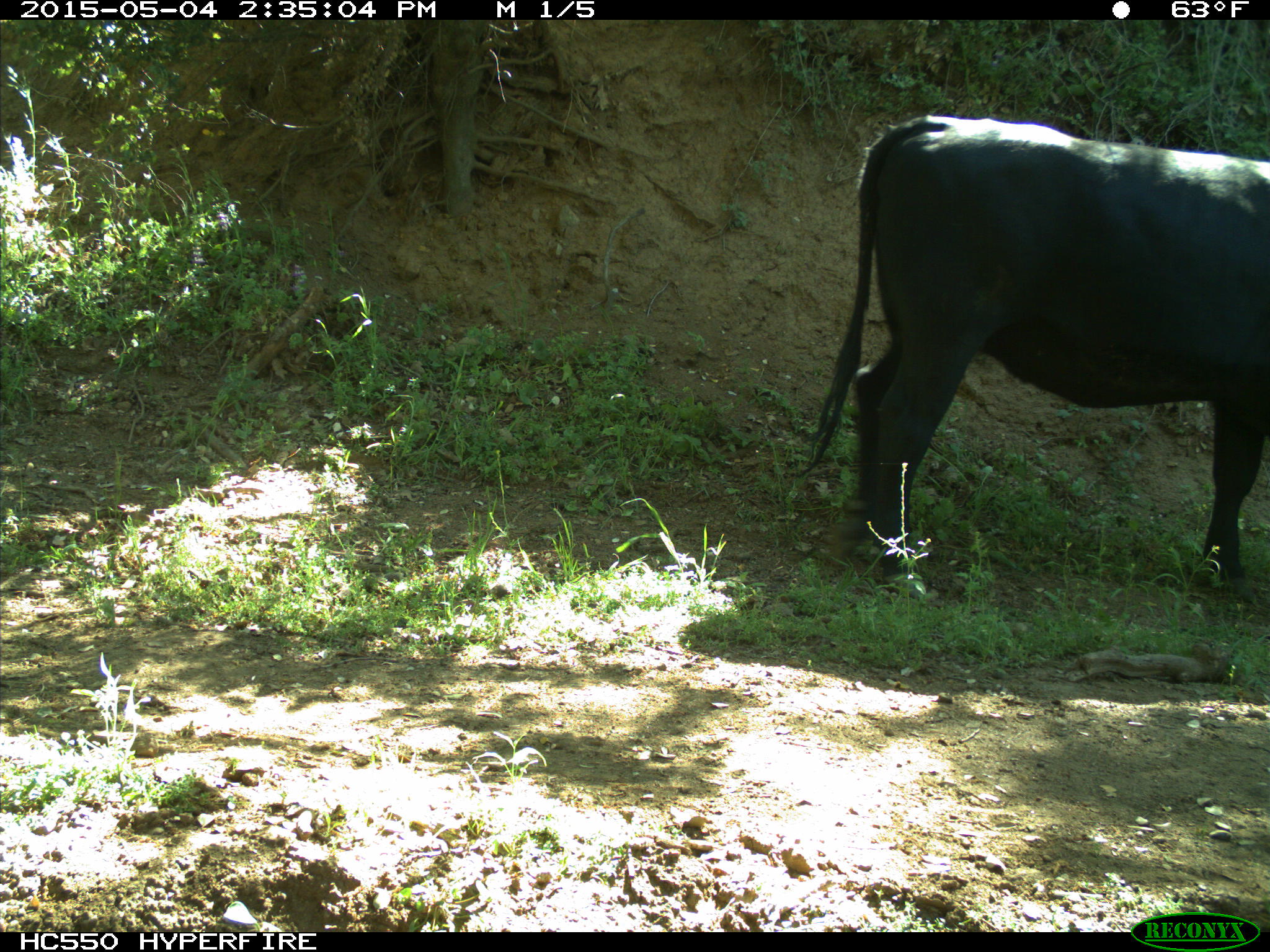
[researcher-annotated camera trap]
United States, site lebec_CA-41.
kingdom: Animalia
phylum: Chordata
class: Mammalia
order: Artiodactyla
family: Bovidae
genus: Bos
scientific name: Bos taurus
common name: domestic cow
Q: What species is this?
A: Bos taurus (domestic cow).